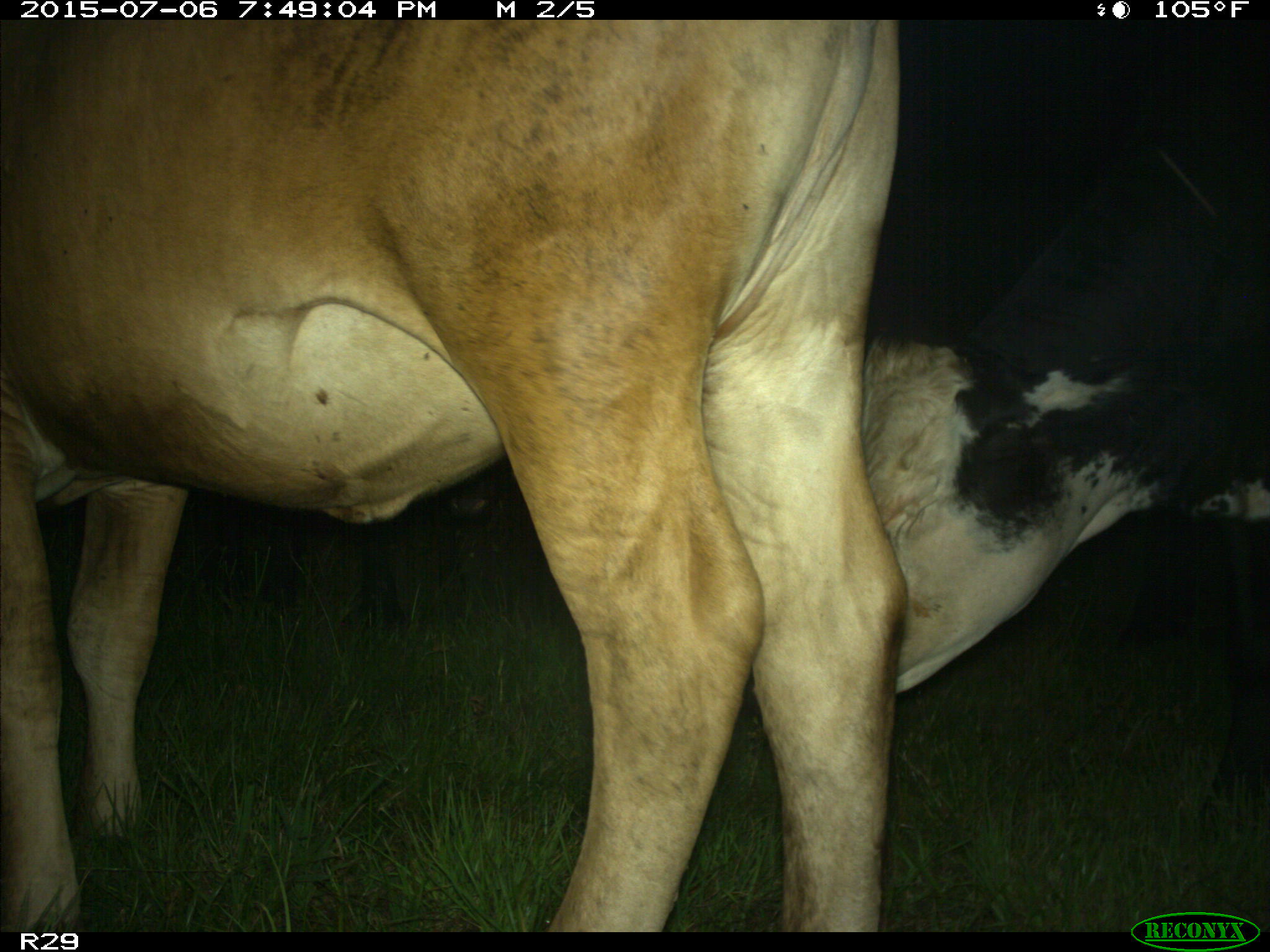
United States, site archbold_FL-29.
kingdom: Animalia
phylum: Chordata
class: Mammalia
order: Artiodactyla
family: Bovidae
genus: Bos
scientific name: Bos taurus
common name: domestic cow